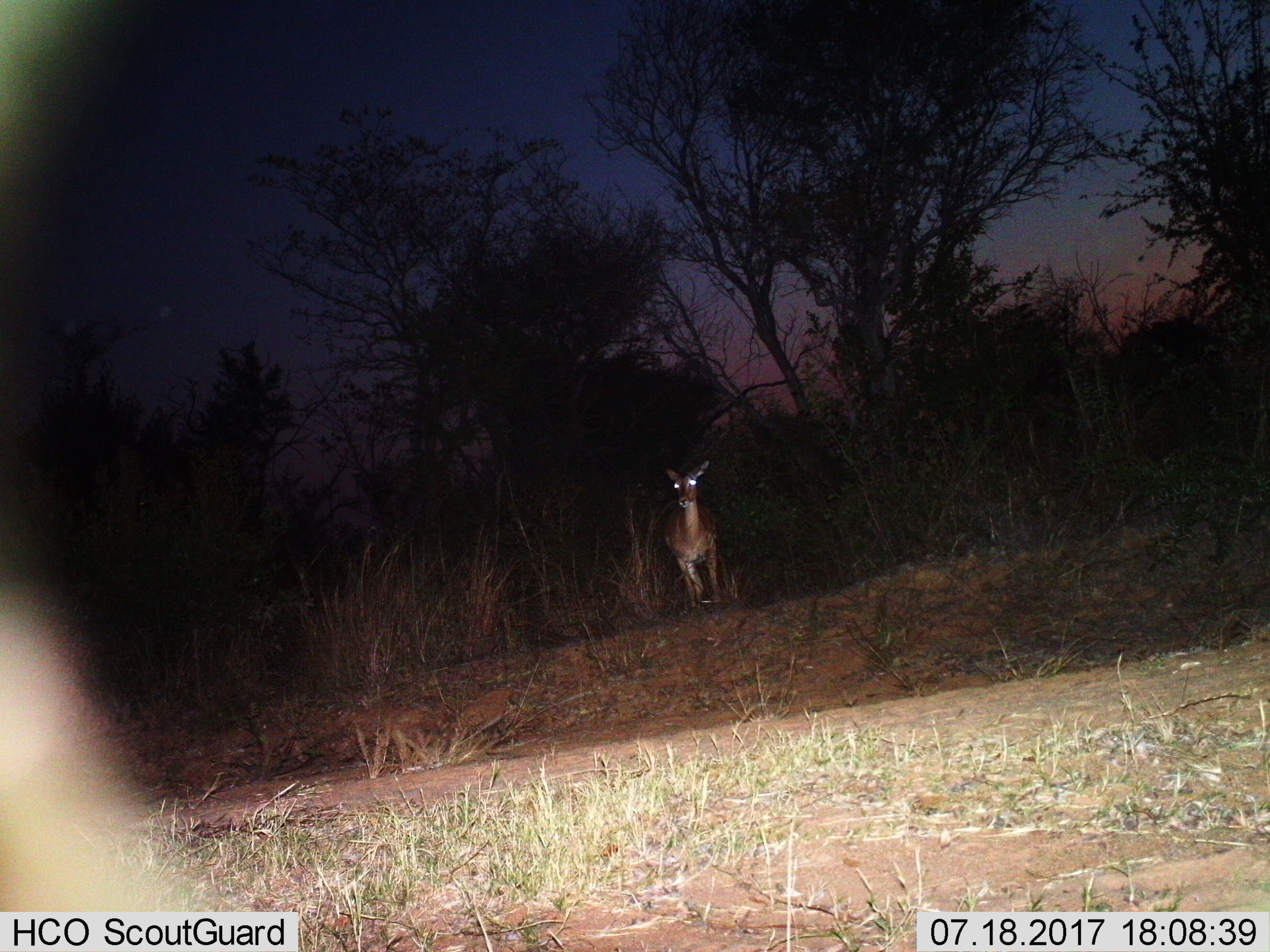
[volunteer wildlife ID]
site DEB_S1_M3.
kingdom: Animalia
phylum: Chordata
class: Mammalia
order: Artiodactyla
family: Bovidae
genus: Aepyceros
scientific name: Aepyceros melampus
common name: impala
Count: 1.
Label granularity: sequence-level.